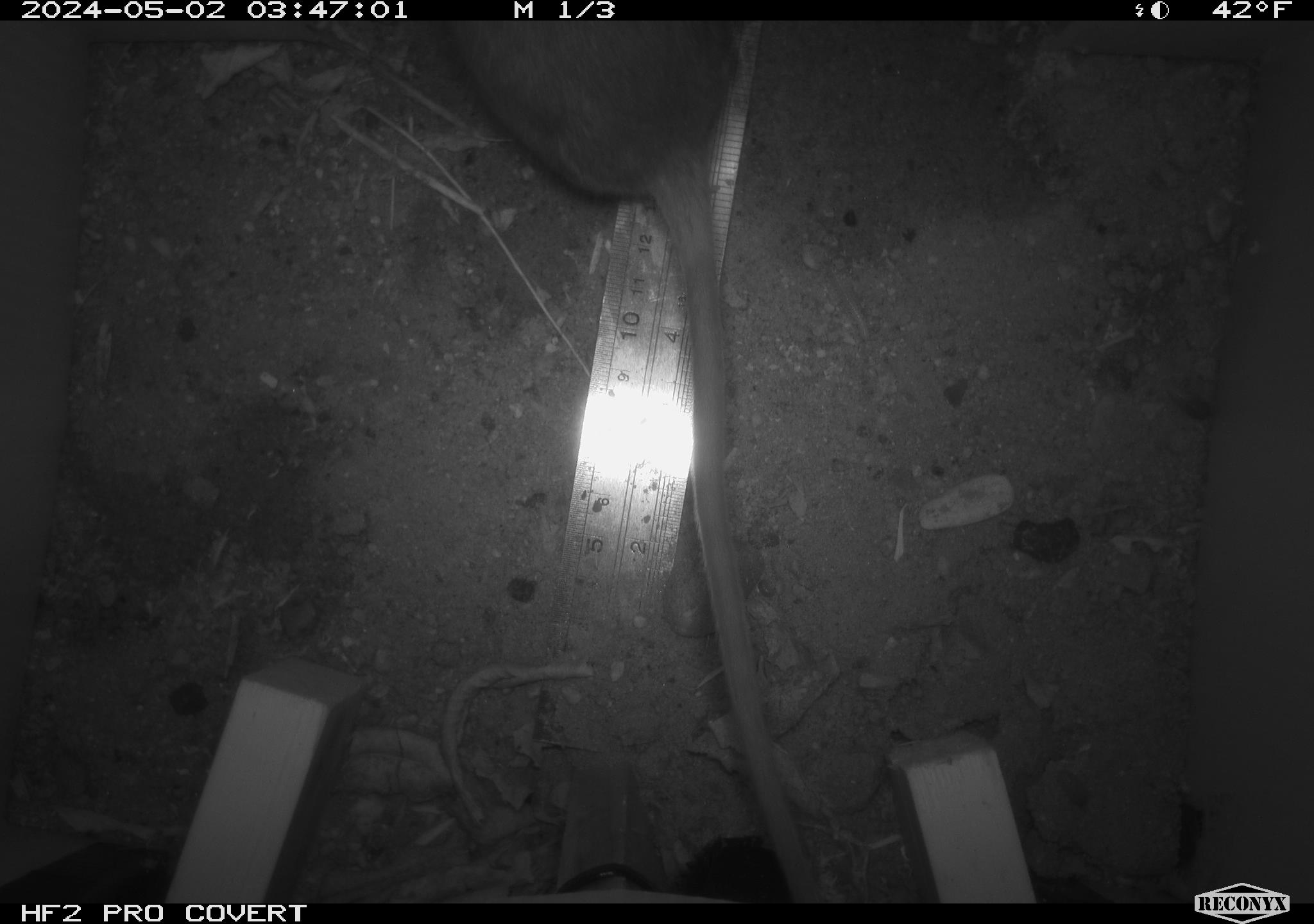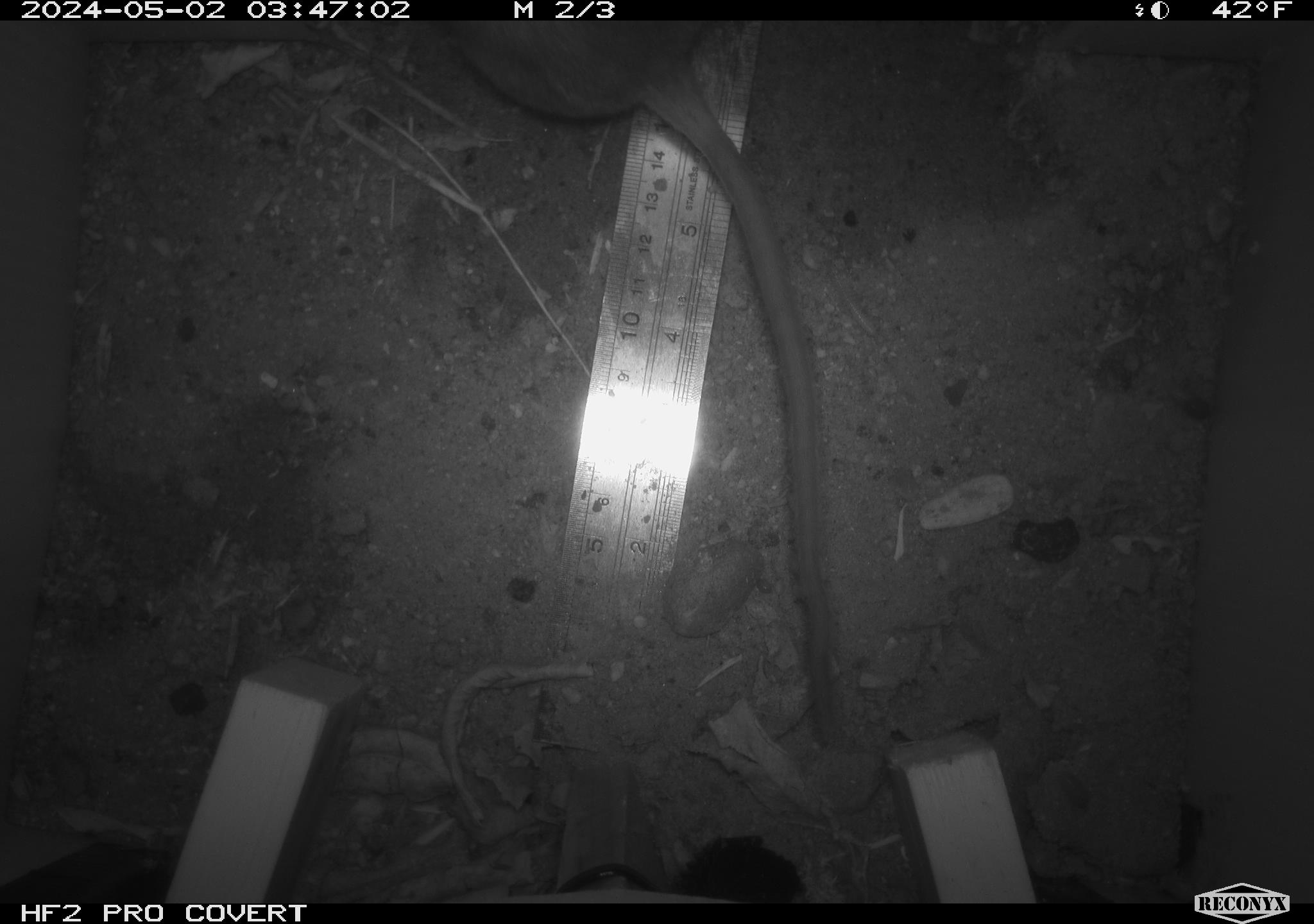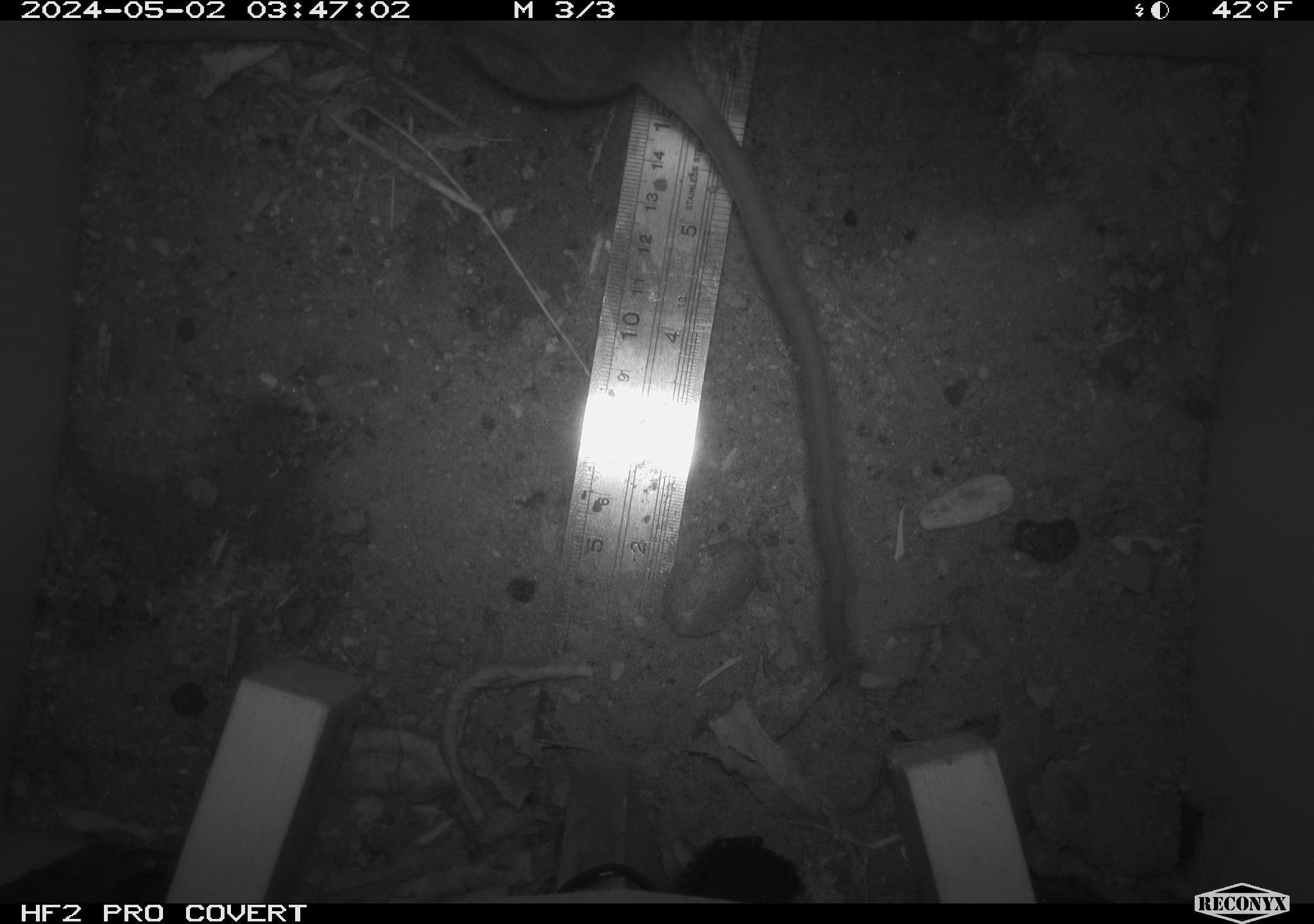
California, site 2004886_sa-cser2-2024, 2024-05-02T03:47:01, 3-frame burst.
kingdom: Animalia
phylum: Chordata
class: Mammalia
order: Rodentia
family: Muridae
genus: Rattus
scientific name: Rattus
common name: rat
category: rattus species